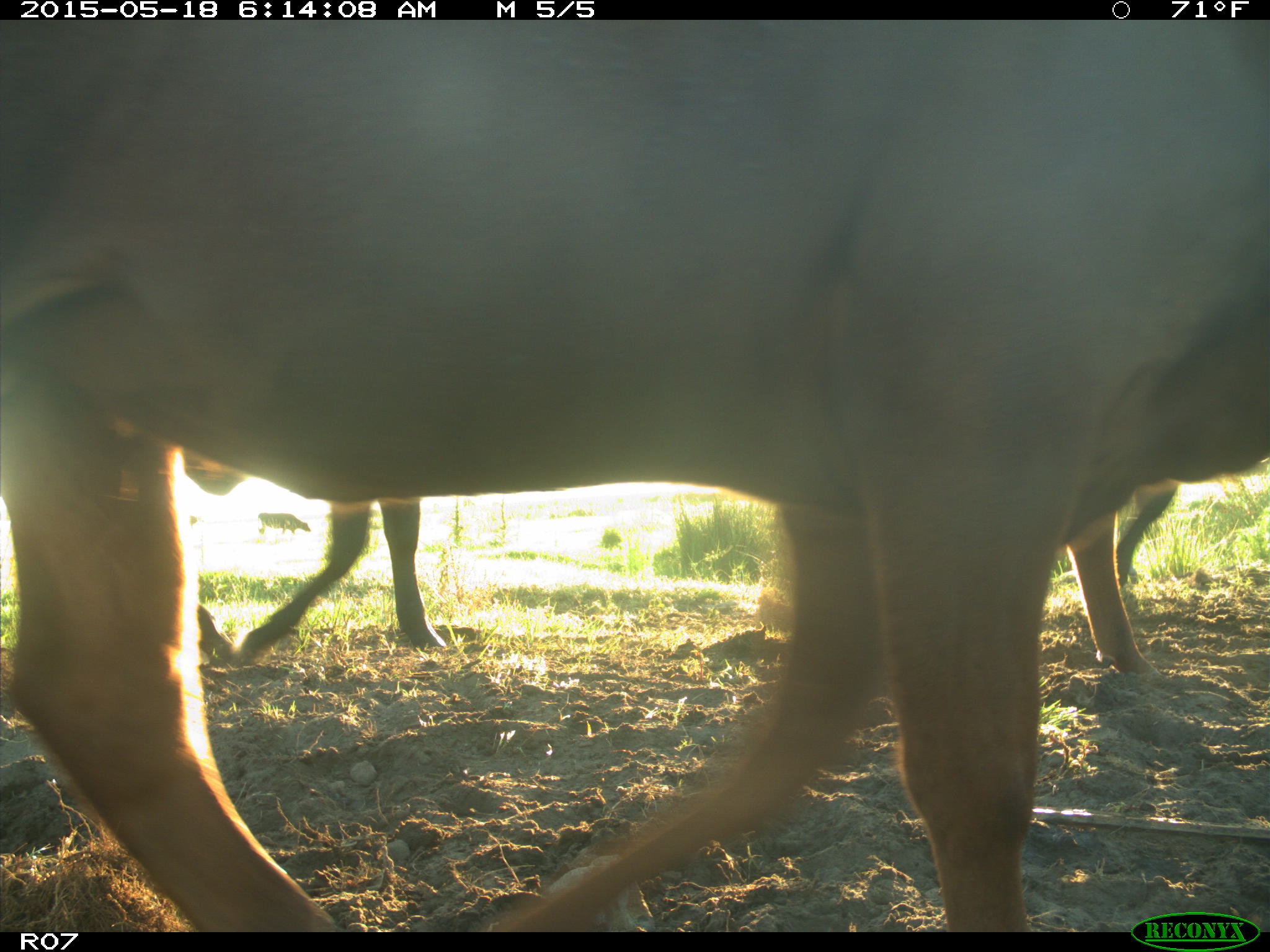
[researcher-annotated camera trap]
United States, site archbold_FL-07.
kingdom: Animalia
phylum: Chordata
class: Mammalia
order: Artiodactyla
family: Bovidae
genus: Bos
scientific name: Bos taurus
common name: domestic cow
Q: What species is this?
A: Bos taurus (domestic cow).